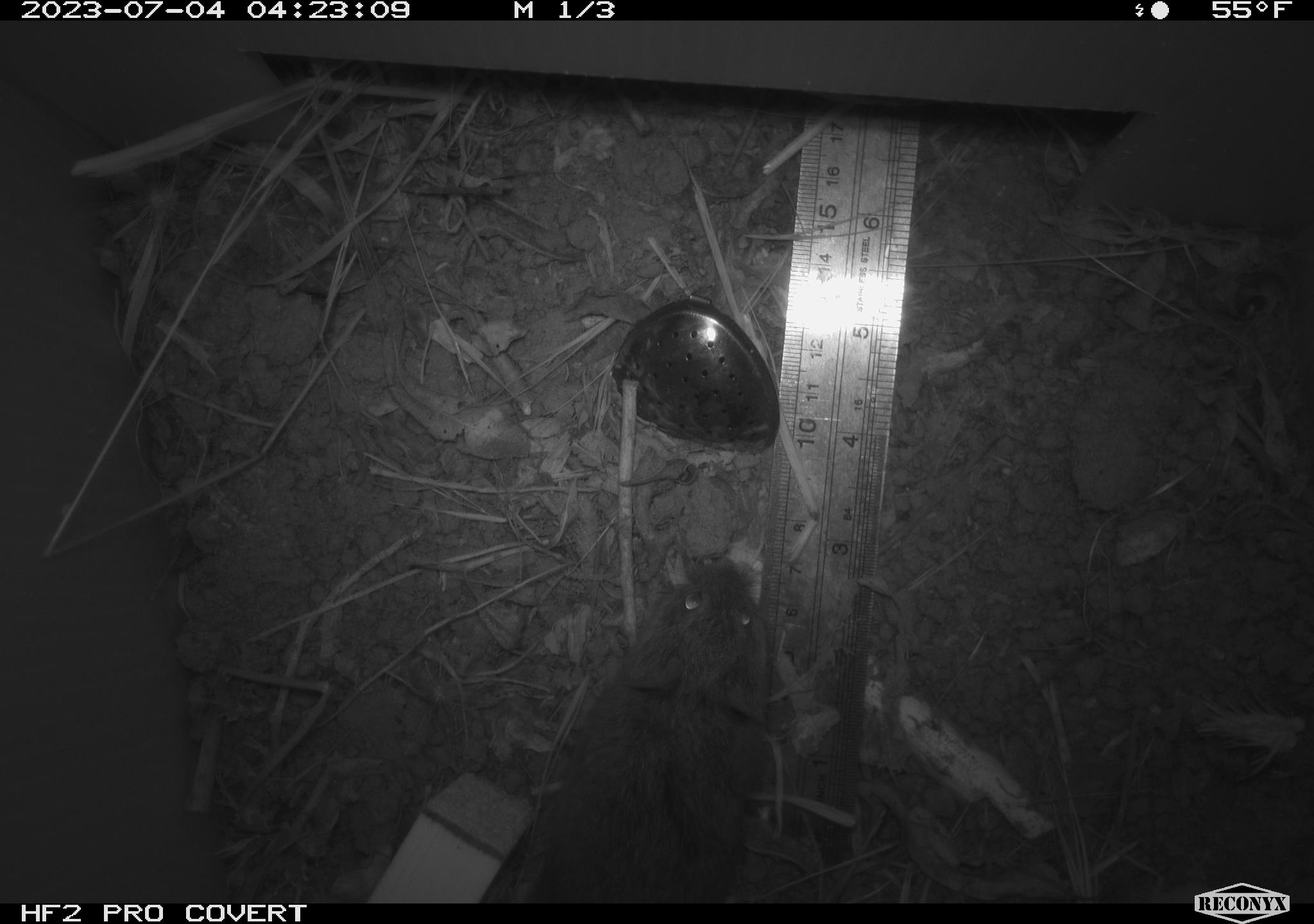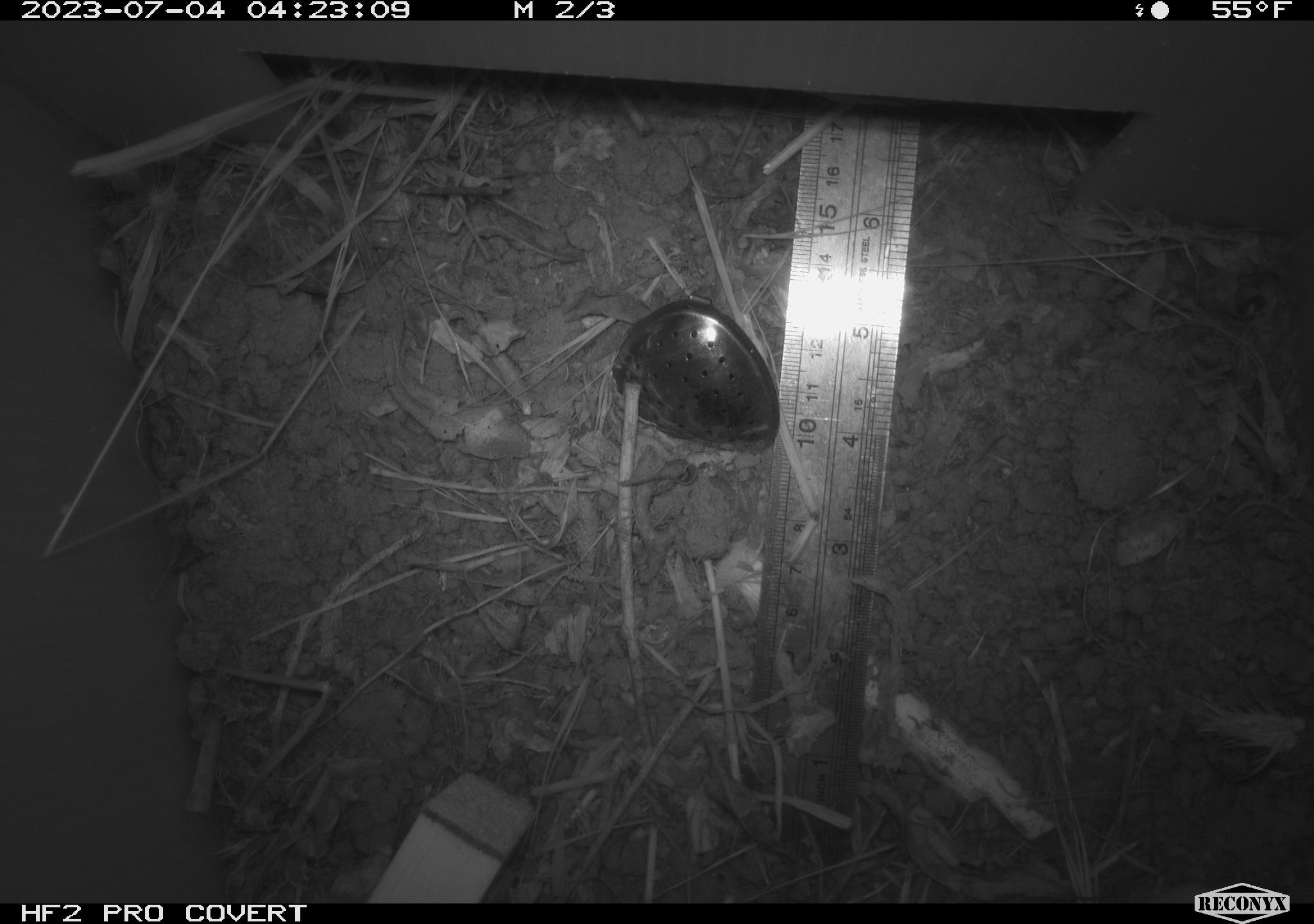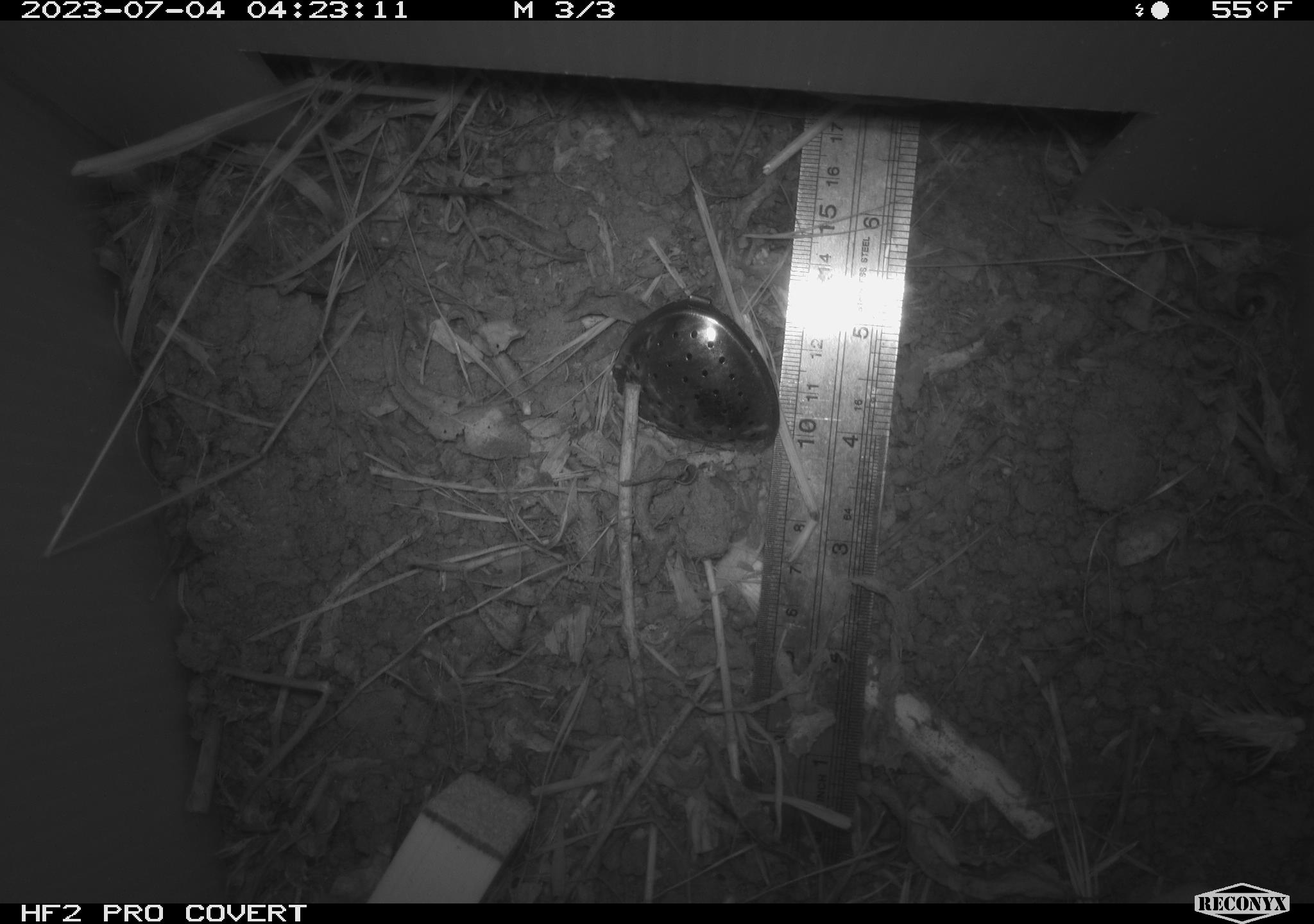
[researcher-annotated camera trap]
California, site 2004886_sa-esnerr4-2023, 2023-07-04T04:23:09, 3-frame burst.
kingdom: Animalia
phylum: Chordata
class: Mammalia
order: Rodentia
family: Cricetidae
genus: Microtus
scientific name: Microtus californicus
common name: california vole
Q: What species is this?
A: California vole (Microtus californicus).